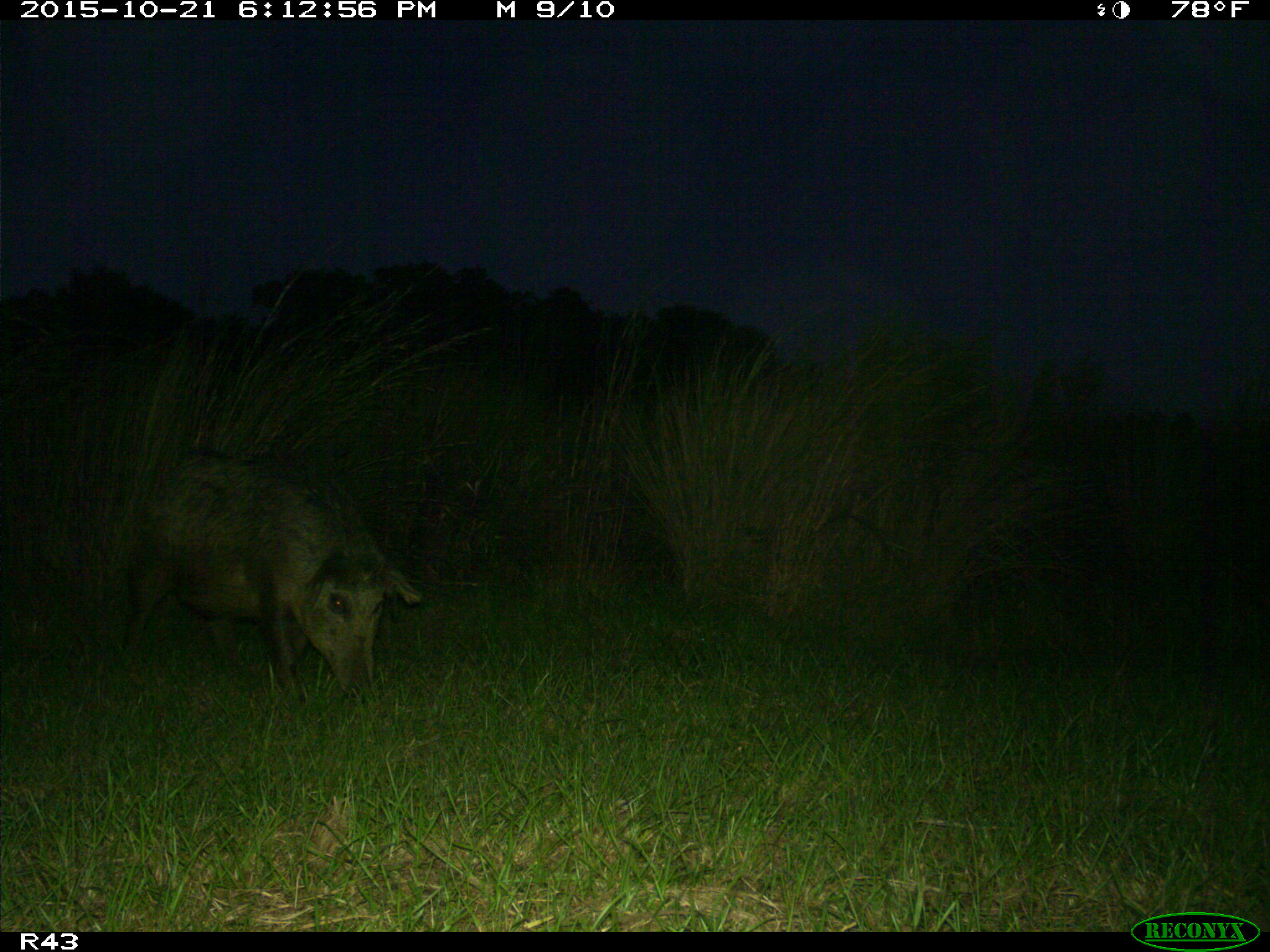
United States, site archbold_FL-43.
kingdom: Animalia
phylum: Chordata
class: Mammalia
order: Artiodactyla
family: Suidae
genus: Sus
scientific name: Sus scrofa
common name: wild boar